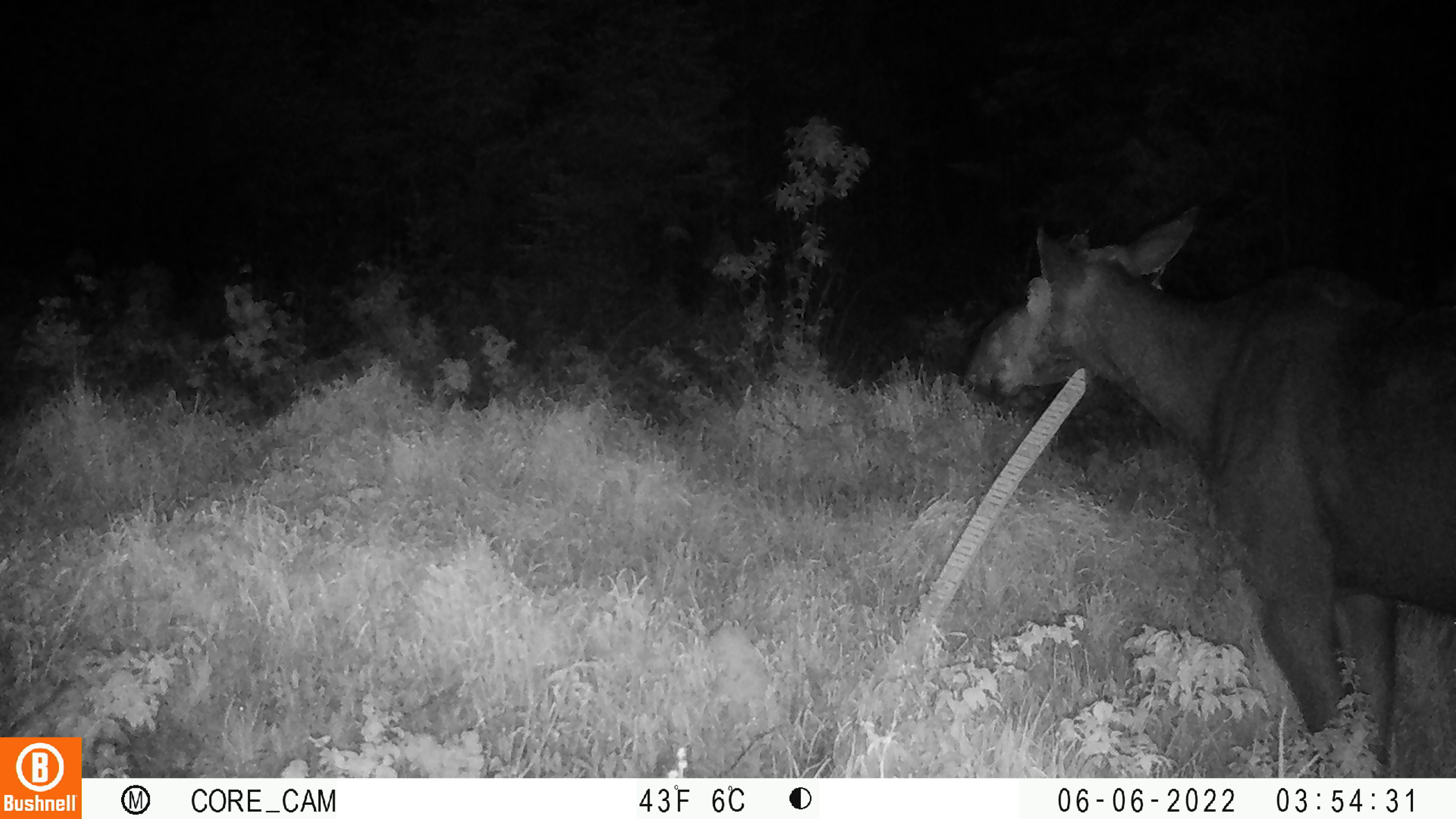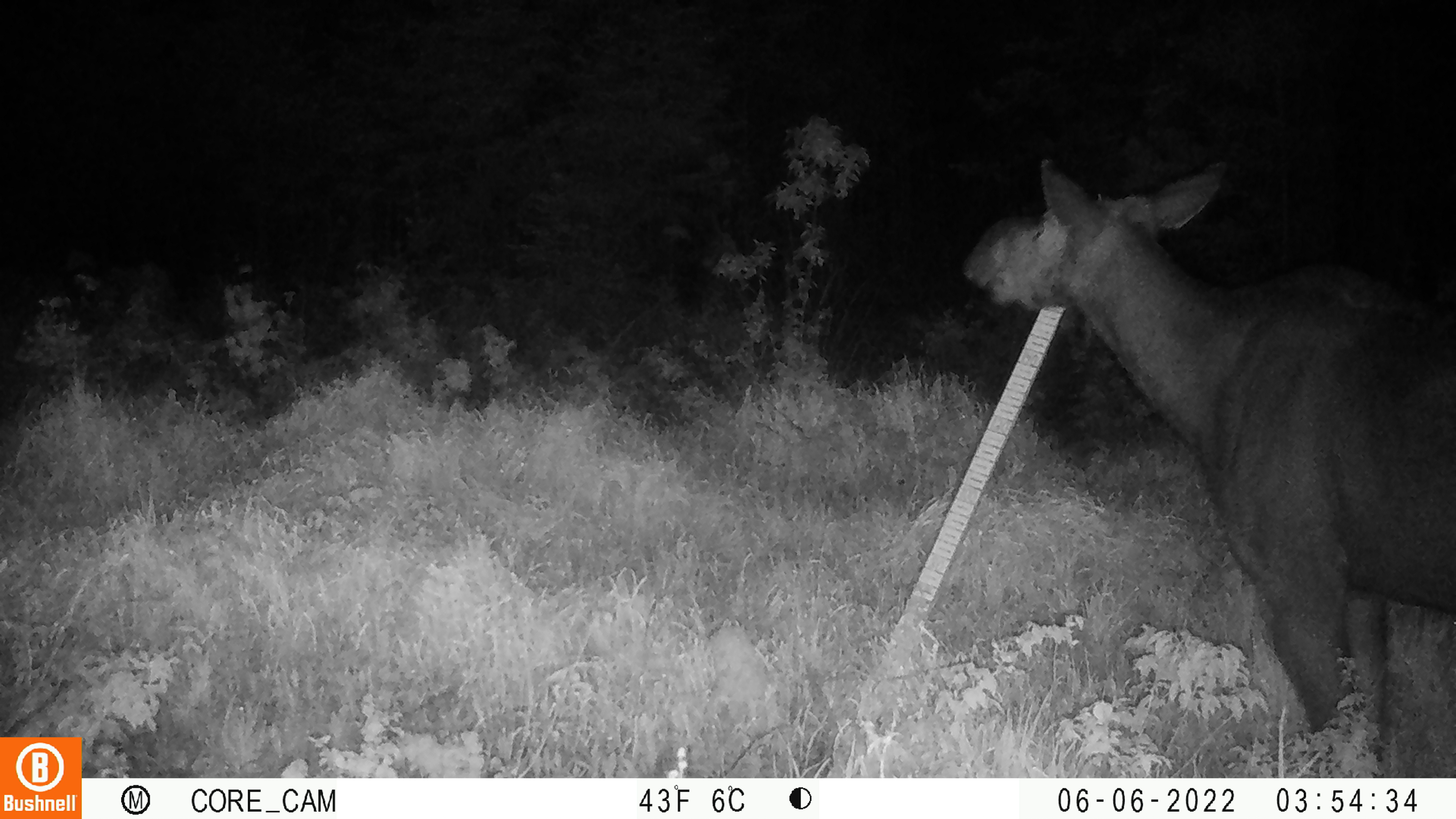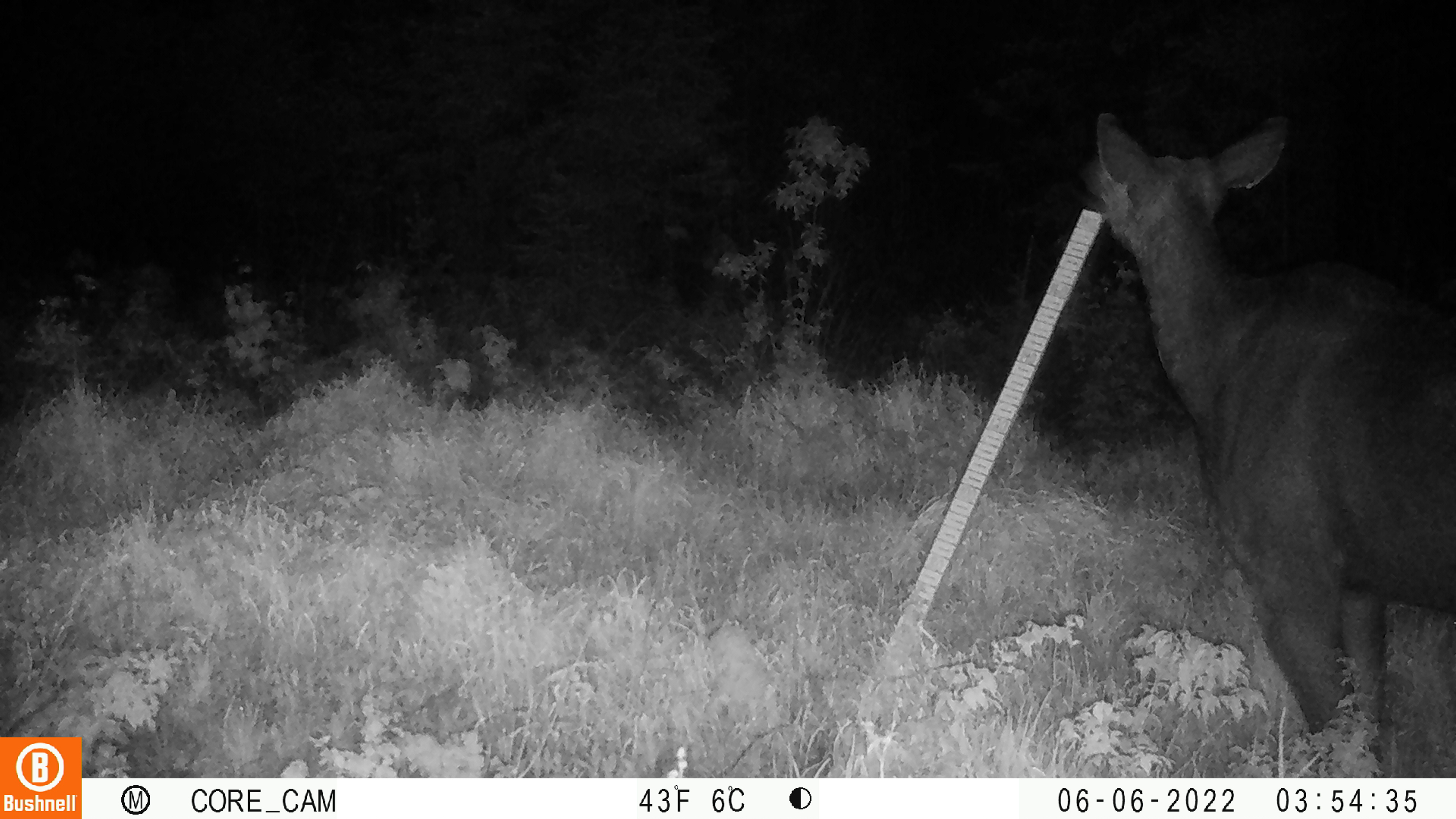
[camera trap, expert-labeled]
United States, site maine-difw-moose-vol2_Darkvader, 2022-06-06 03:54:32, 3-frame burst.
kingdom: Animalia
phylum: Chordata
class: Mammalia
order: Artiodactyla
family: Cervidae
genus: Alces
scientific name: Alces alces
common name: moose